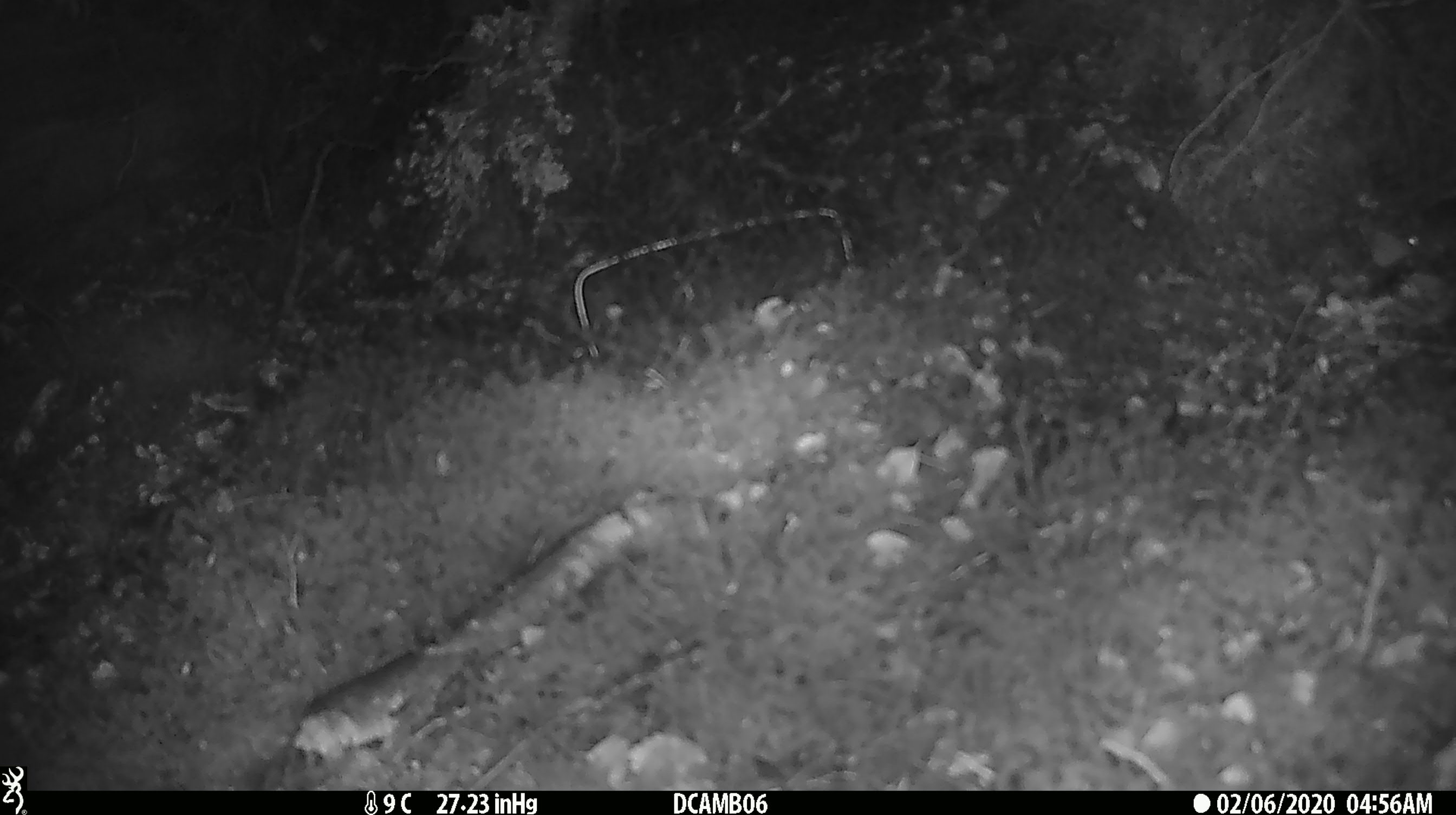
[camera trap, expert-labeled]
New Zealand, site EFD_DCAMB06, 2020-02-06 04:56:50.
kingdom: Animalia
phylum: Chordata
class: Mammalia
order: Rodentia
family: Muridae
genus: Mus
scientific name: Mus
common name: mouse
Mouse (Mus).